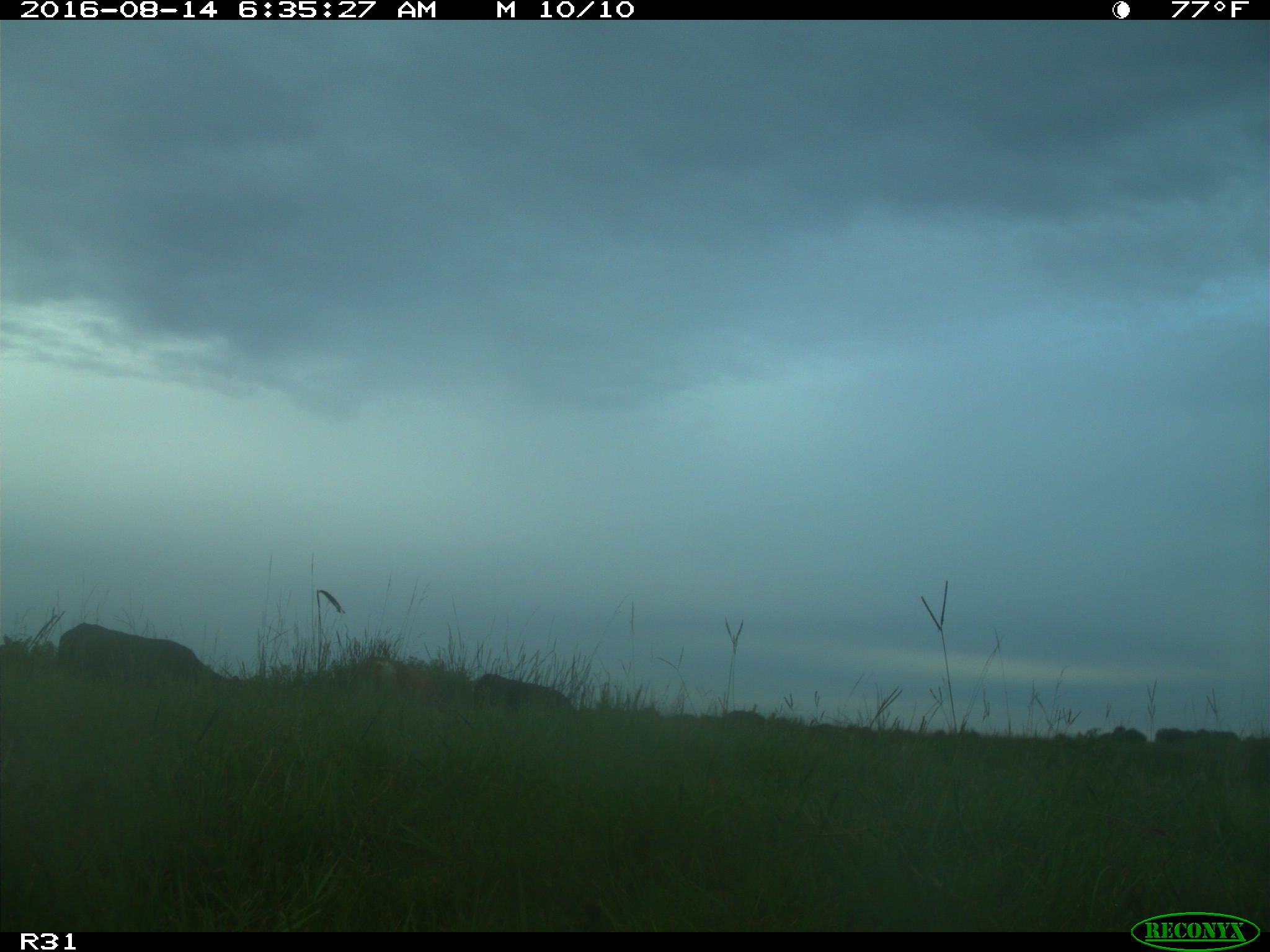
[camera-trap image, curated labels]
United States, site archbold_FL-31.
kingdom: Animalia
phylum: Chordata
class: Mammalia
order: Artiodactyla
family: Bovidae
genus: Bos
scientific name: Bos taurus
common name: domestic cow